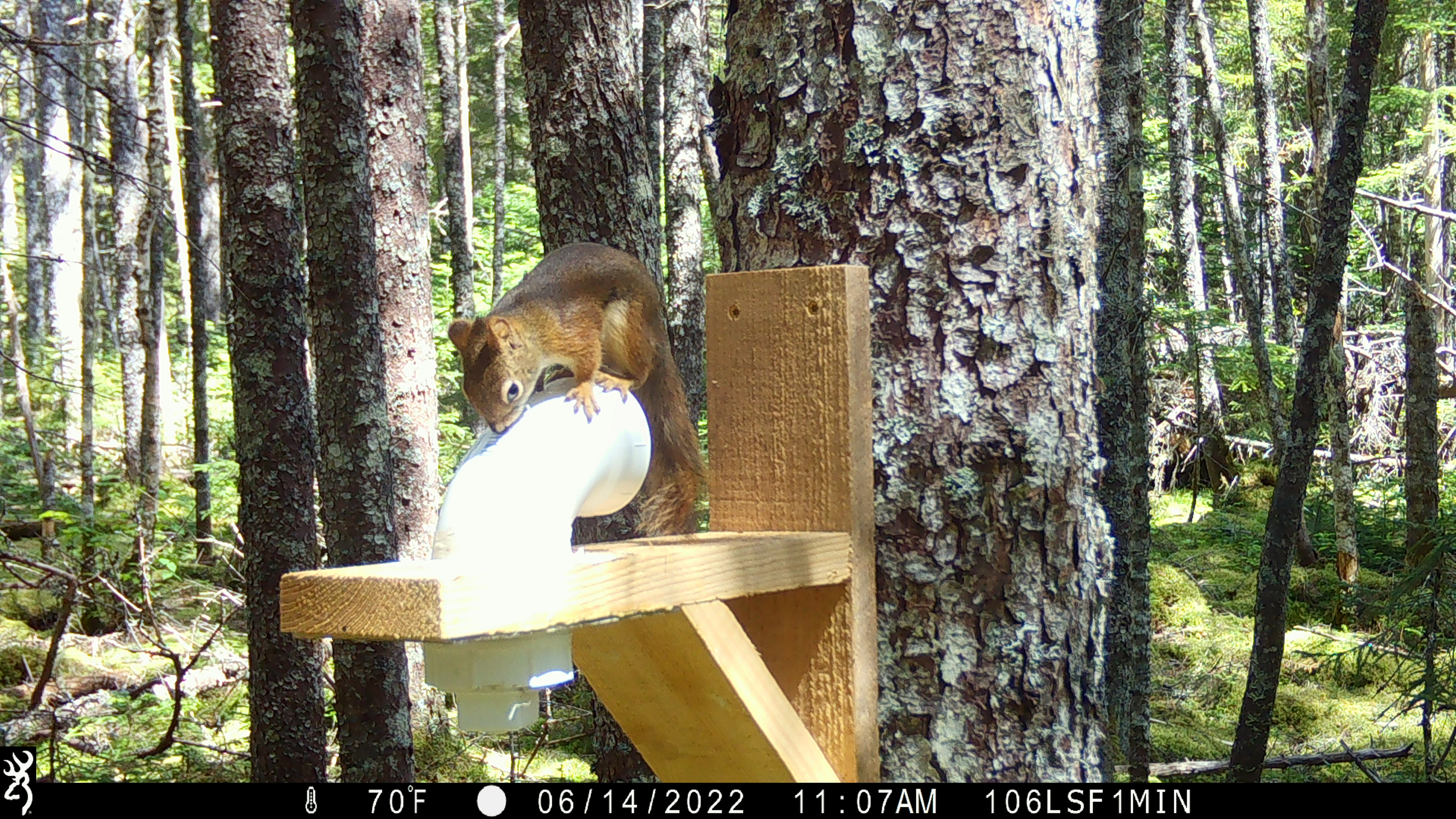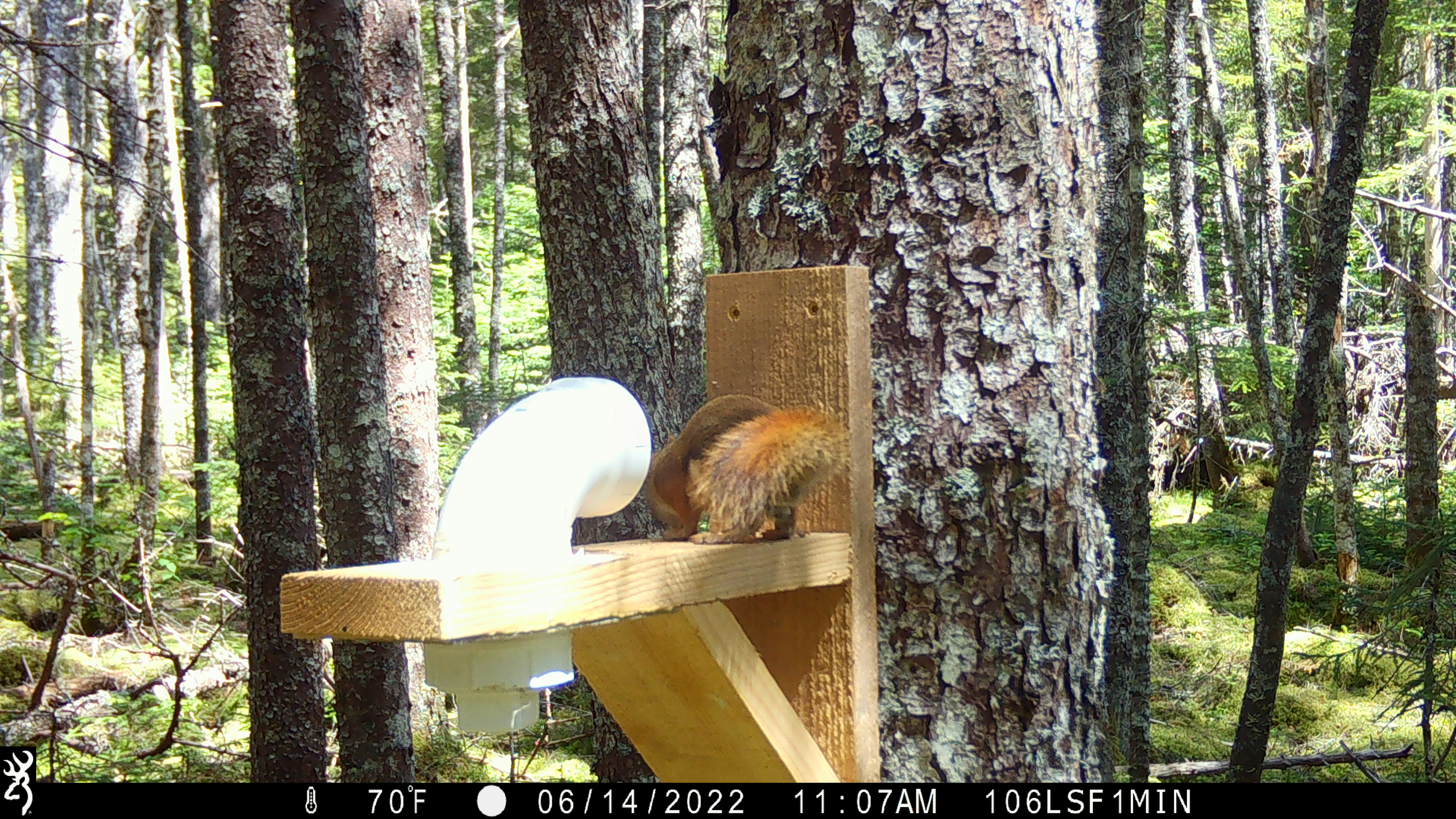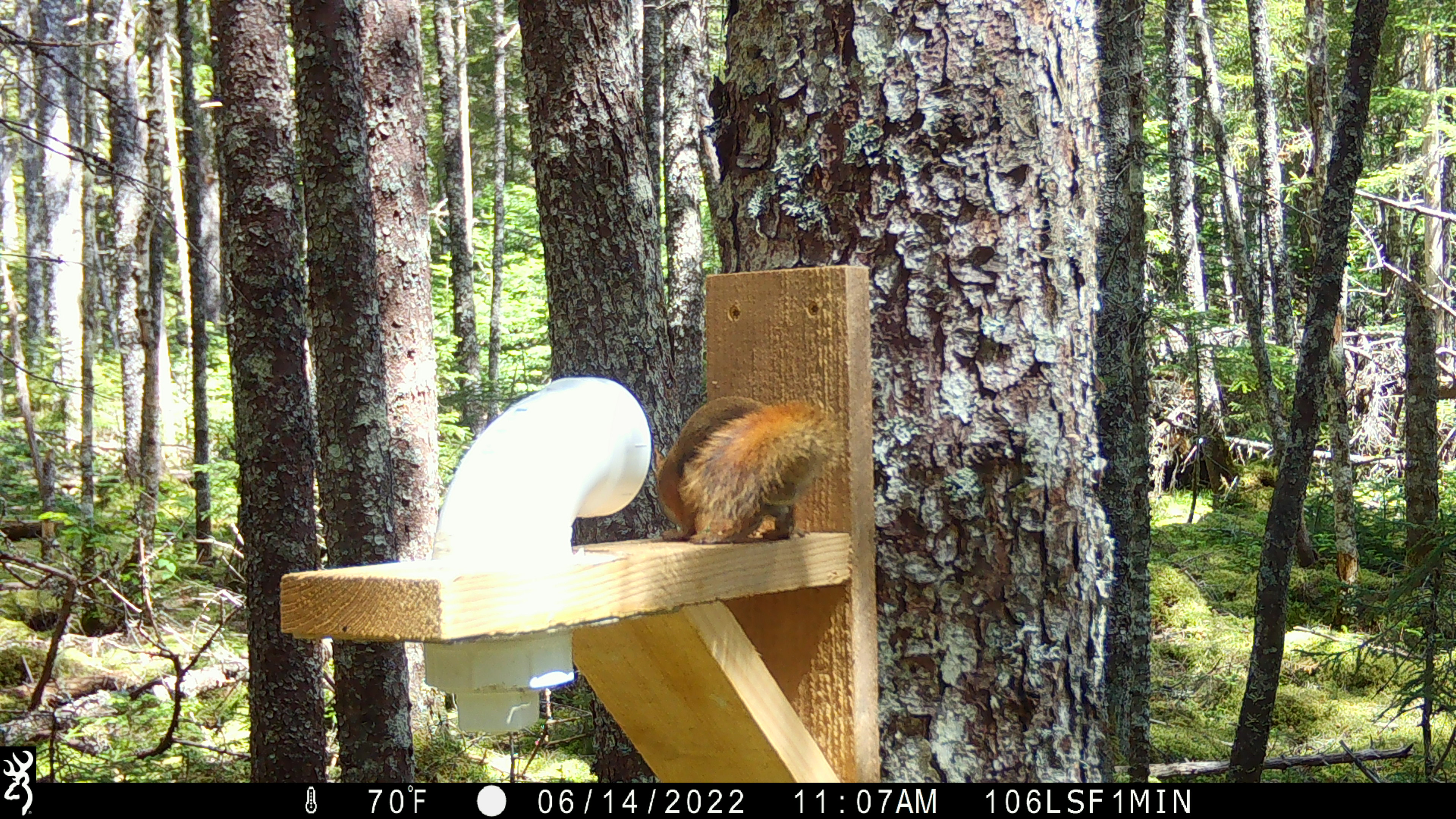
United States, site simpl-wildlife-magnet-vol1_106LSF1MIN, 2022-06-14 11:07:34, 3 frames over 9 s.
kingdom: Animalia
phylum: Chordata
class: Mammalia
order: Rodentia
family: Sciuridae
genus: Tamiasciurus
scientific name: Tamiasciurus hudsonicus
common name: red squirrel